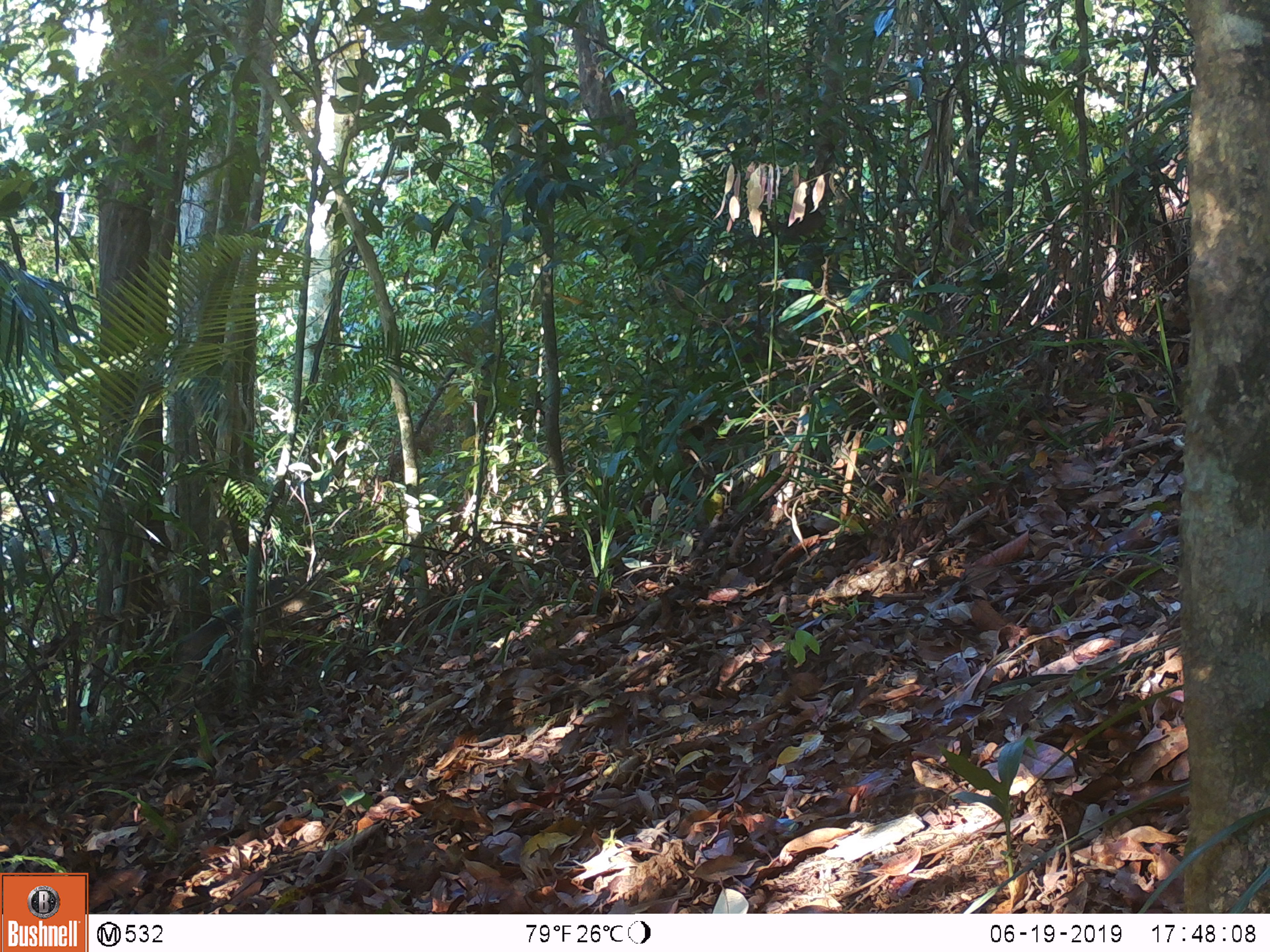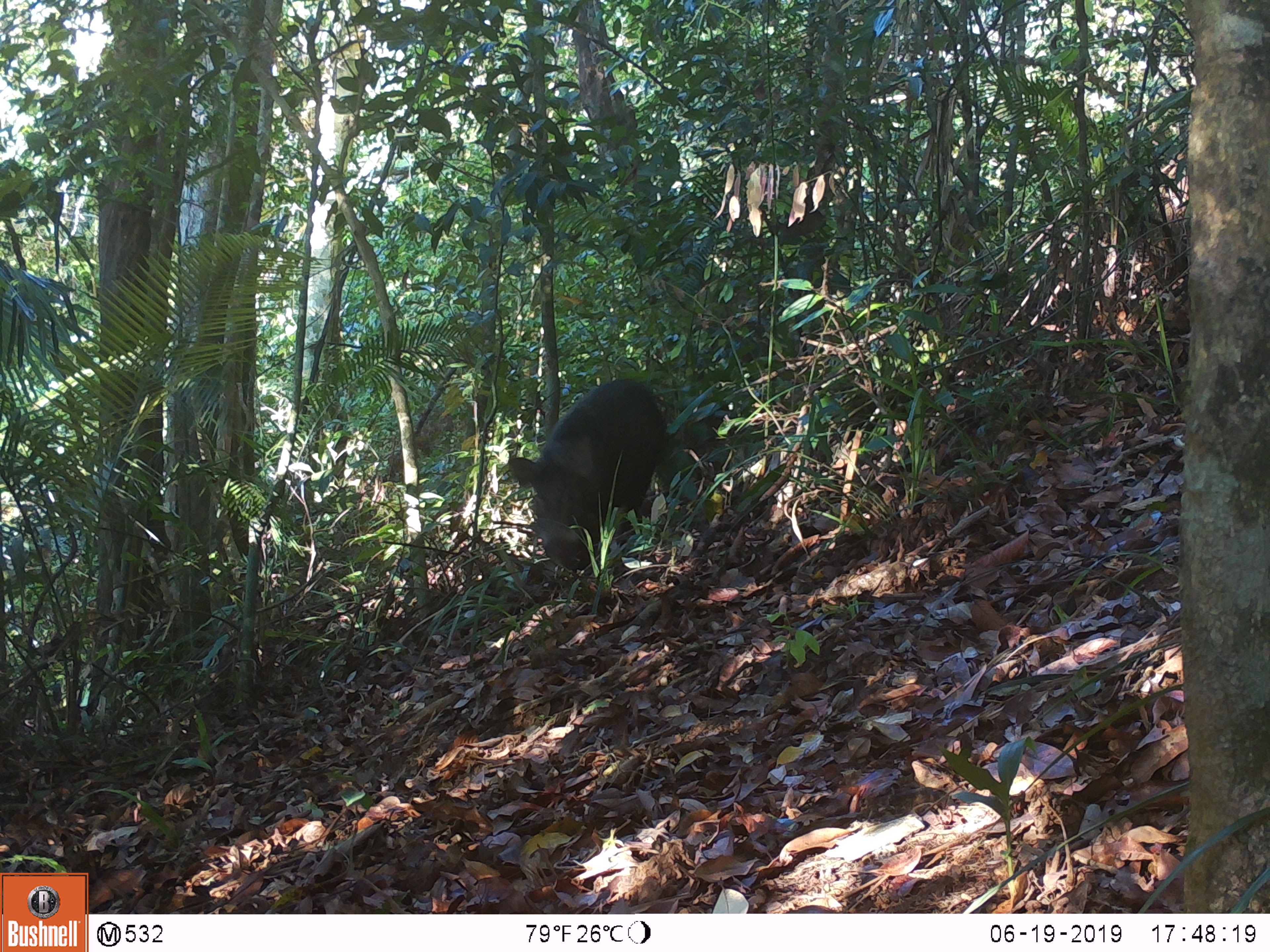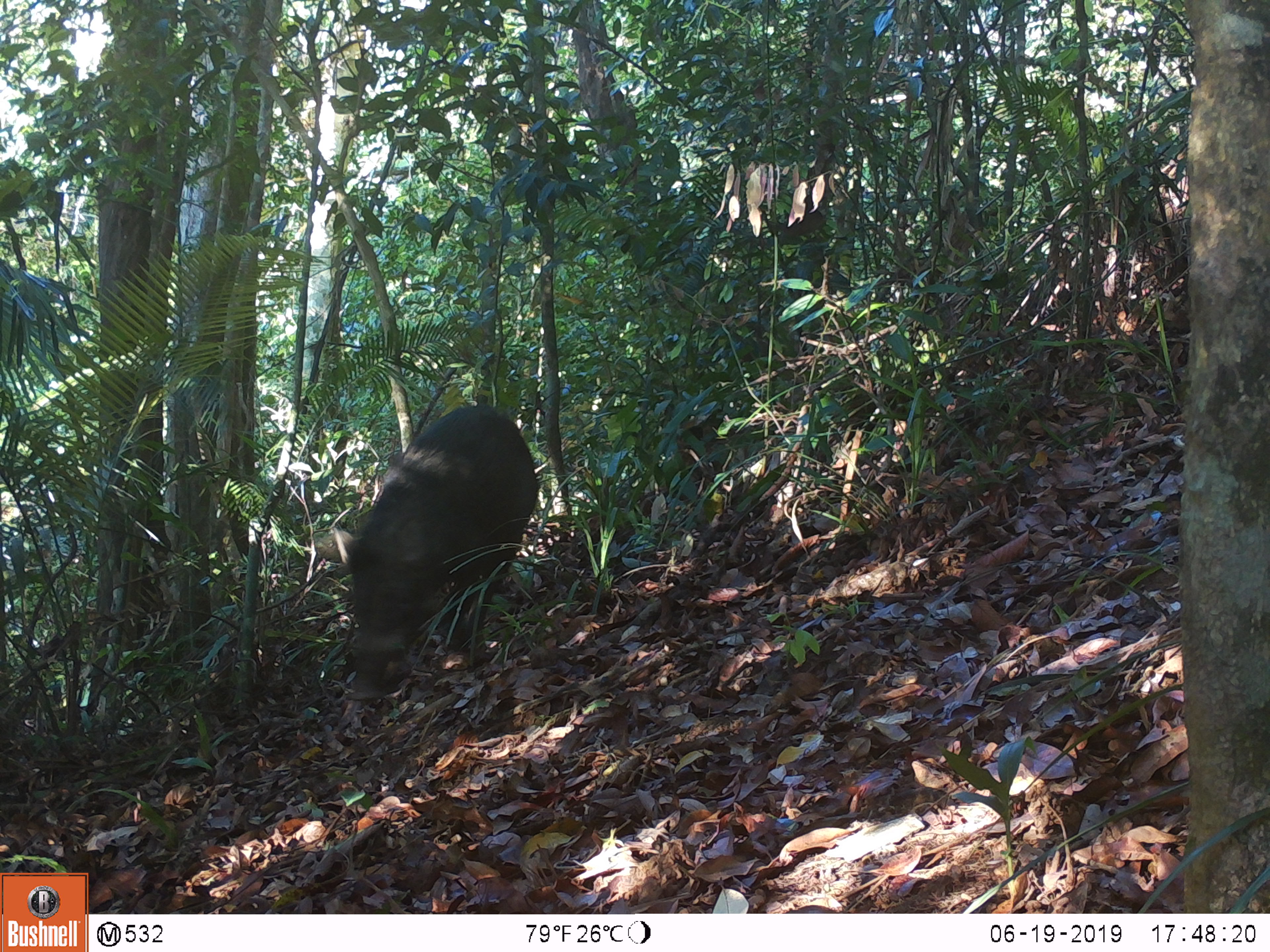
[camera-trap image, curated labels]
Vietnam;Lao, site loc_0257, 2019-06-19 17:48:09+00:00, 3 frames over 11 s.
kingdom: Animalia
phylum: Chordata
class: Mammalia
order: Artiodactyla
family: Suidae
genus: Sus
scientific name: Sus scrofa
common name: eurasian wild pig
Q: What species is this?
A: Eurasian wild pig (Sus scrofa).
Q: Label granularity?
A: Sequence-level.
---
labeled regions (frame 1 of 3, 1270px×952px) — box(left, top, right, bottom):
eurasian wild pig: box(156, 569, 332, 722)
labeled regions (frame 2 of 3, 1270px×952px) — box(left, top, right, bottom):
eurasian wild pig: box(502, 374, 668, 579)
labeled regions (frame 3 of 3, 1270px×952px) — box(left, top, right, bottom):
eurasian wild pig: box(336, 400, 540, 703)